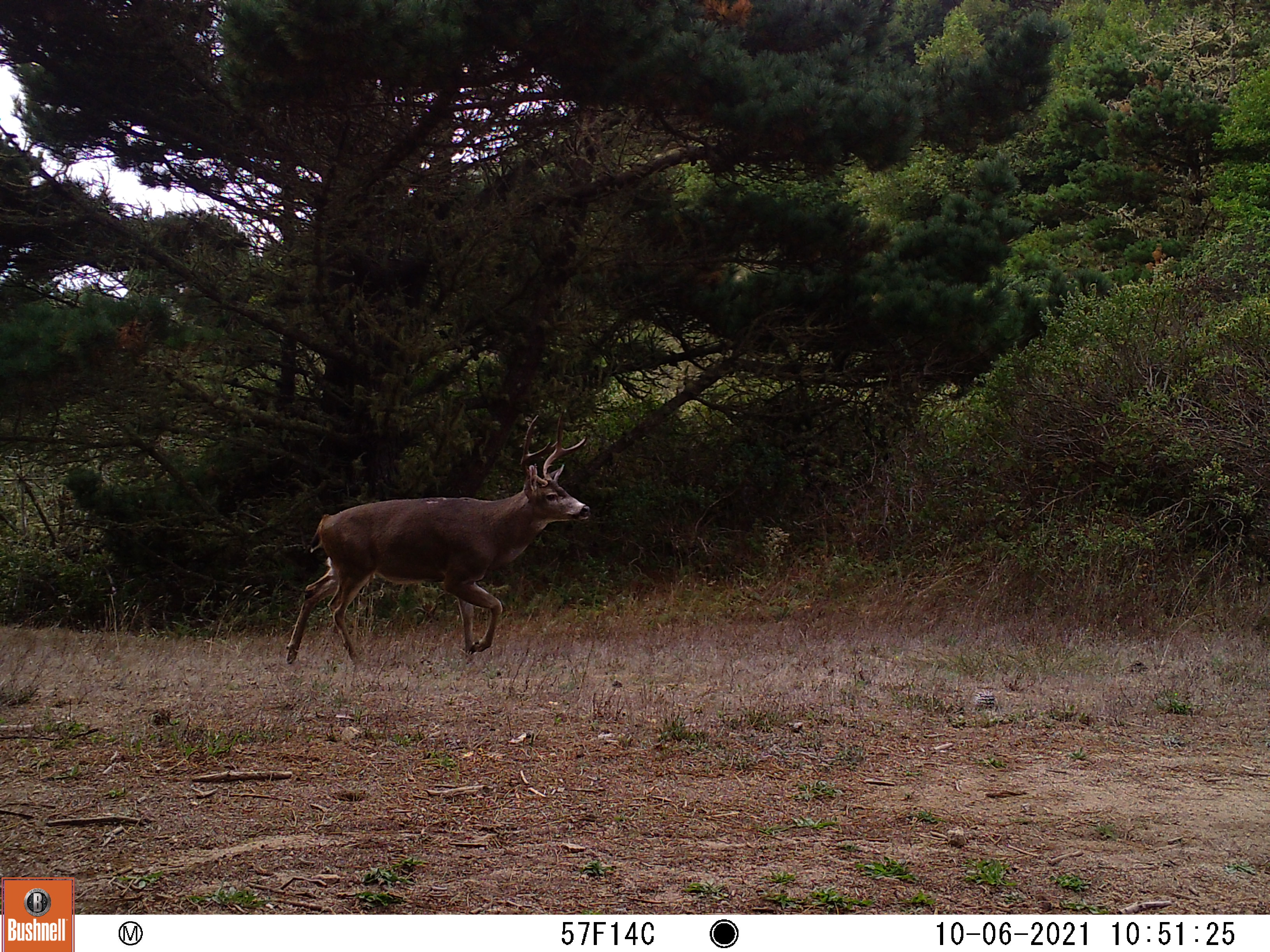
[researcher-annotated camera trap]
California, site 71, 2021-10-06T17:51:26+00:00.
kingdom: Animalia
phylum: Chordata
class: Mammalia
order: Artiodactyla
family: Cervidae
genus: Odocoileus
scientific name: Odocoileus hemionus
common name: mule deer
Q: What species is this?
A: Mule deer (Odocoileus hemionus).